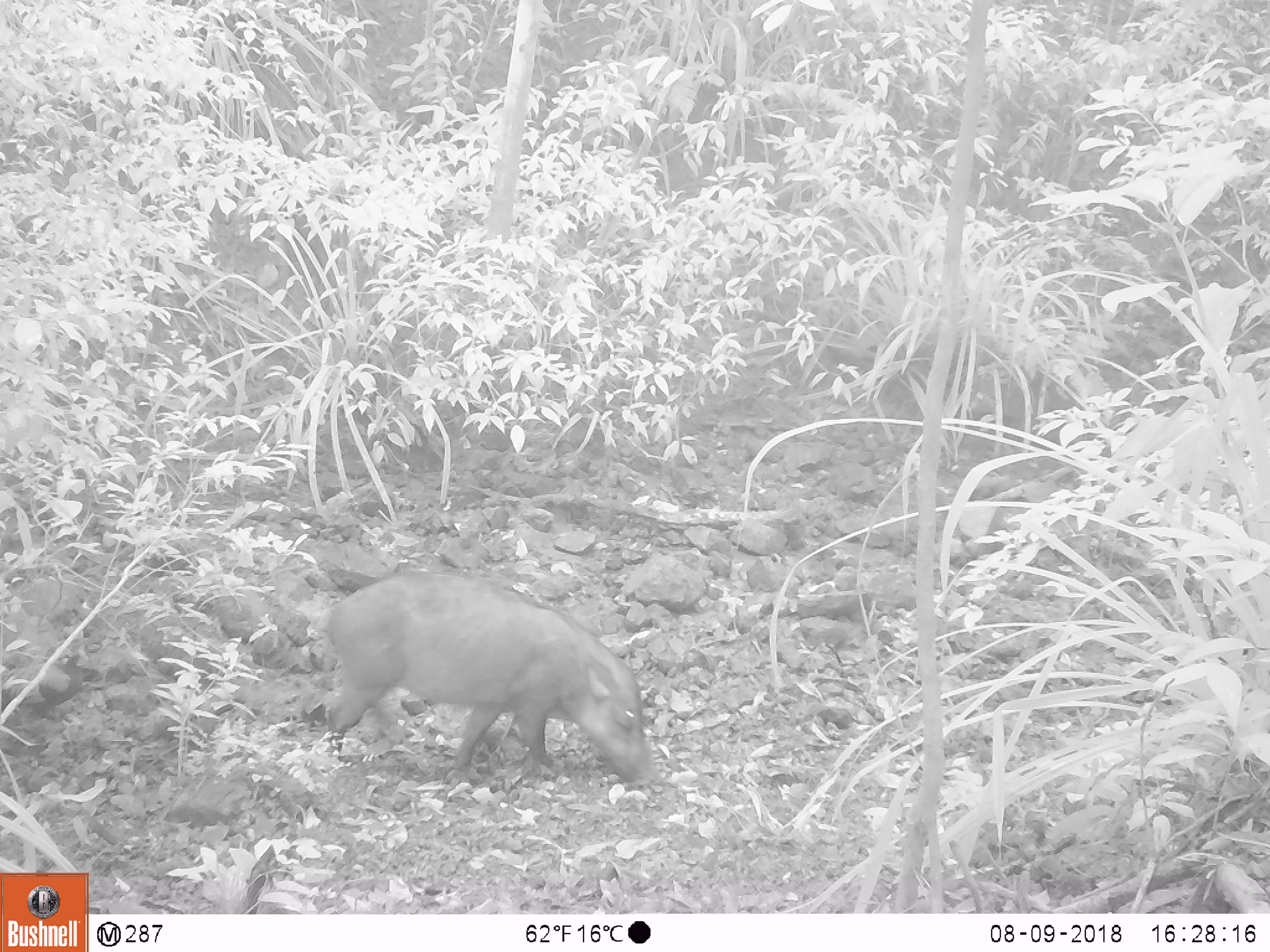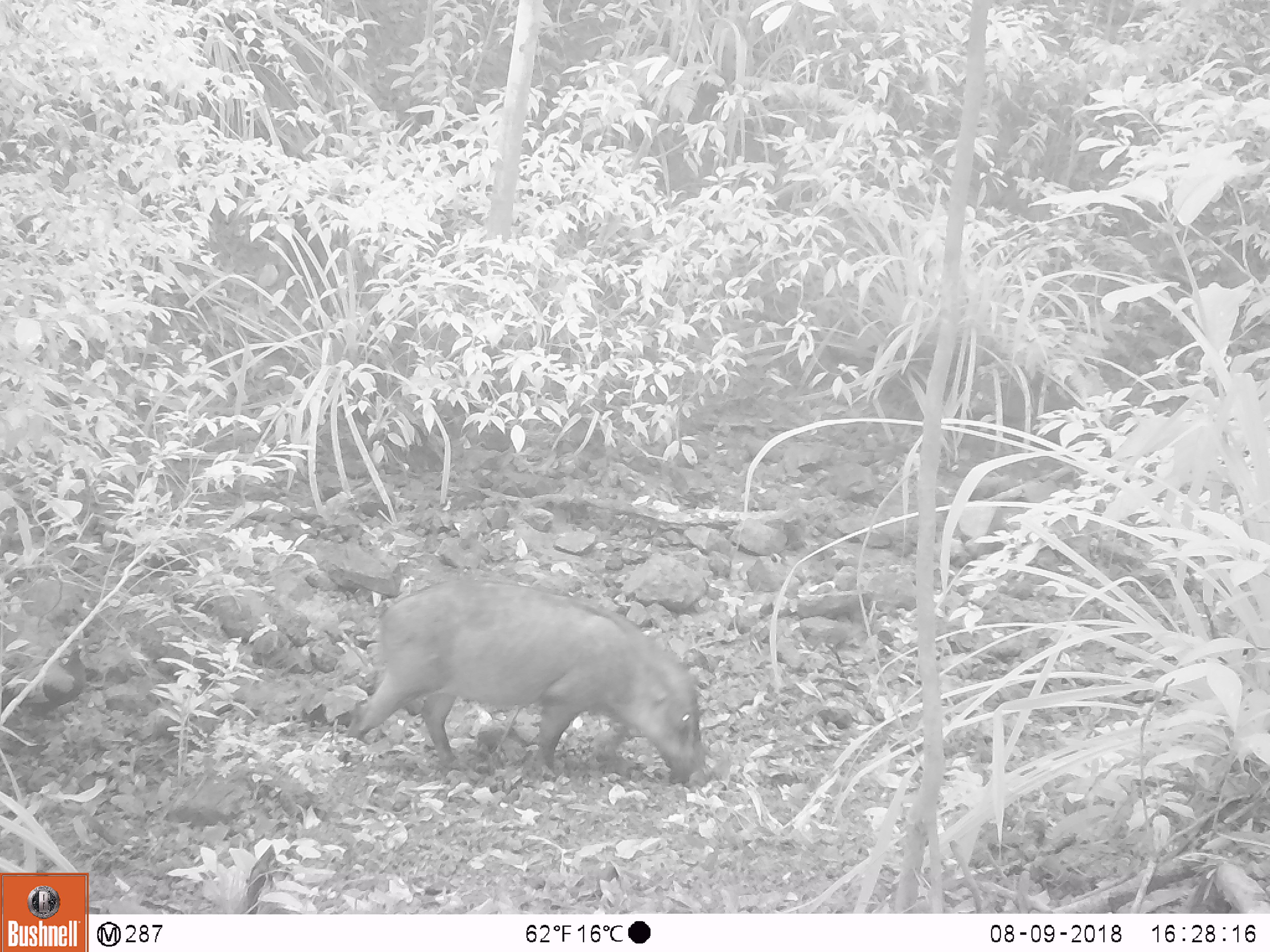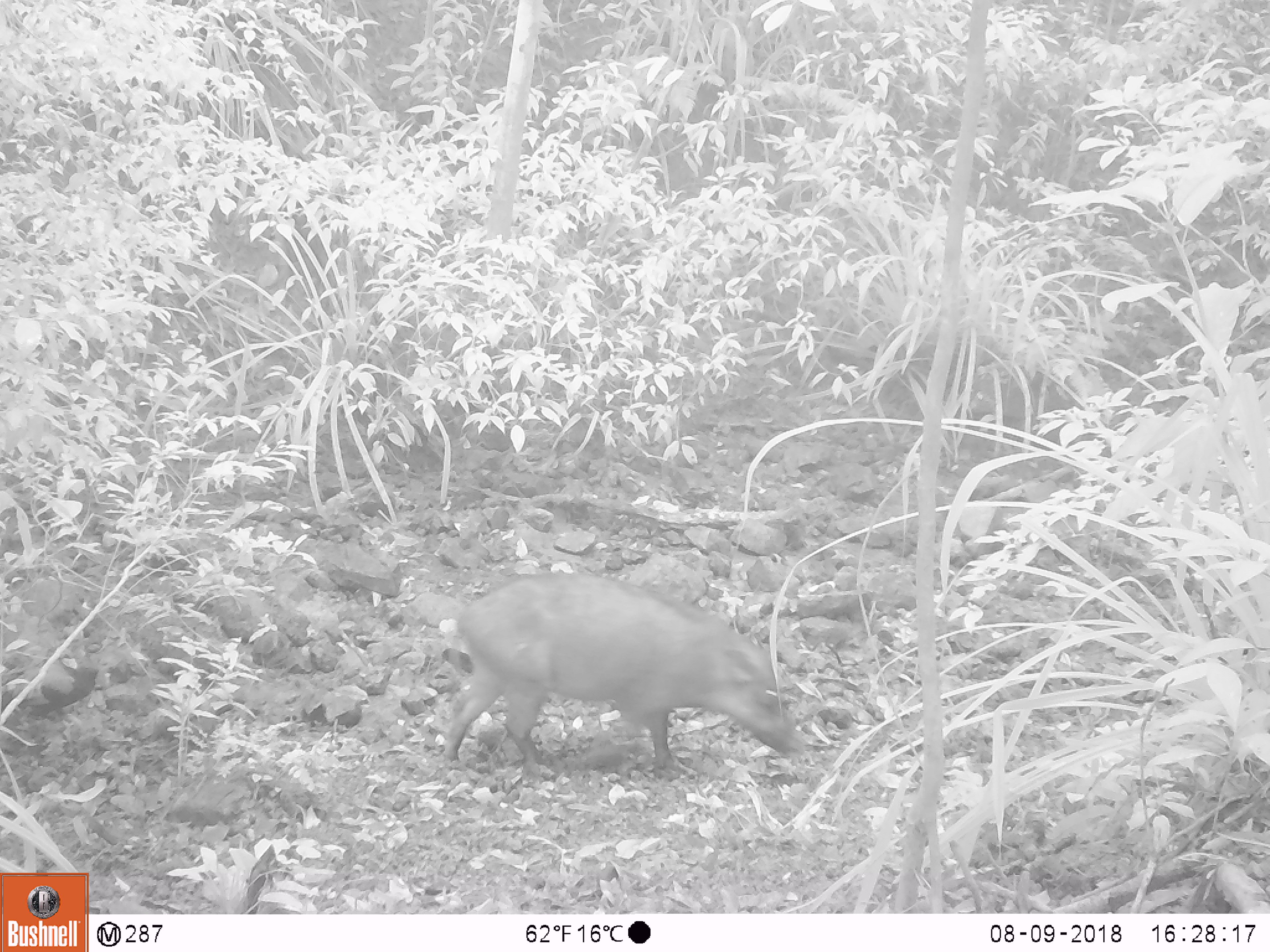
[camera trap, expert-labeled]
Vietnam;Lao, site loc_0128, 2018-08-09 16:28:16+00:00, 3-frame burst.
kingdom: Animalia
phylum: Chordata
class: Mammalia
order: Artiodactyla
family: Suidae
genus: Sus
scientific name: Sus scrofa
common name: eurasian wild pig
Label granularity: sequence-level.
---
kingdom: Animalia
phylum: Chordata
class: Aves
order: Galliformes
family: Phasianidae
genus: Gallus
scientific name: Gallus gallus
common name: red junglefowl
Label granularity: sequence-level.